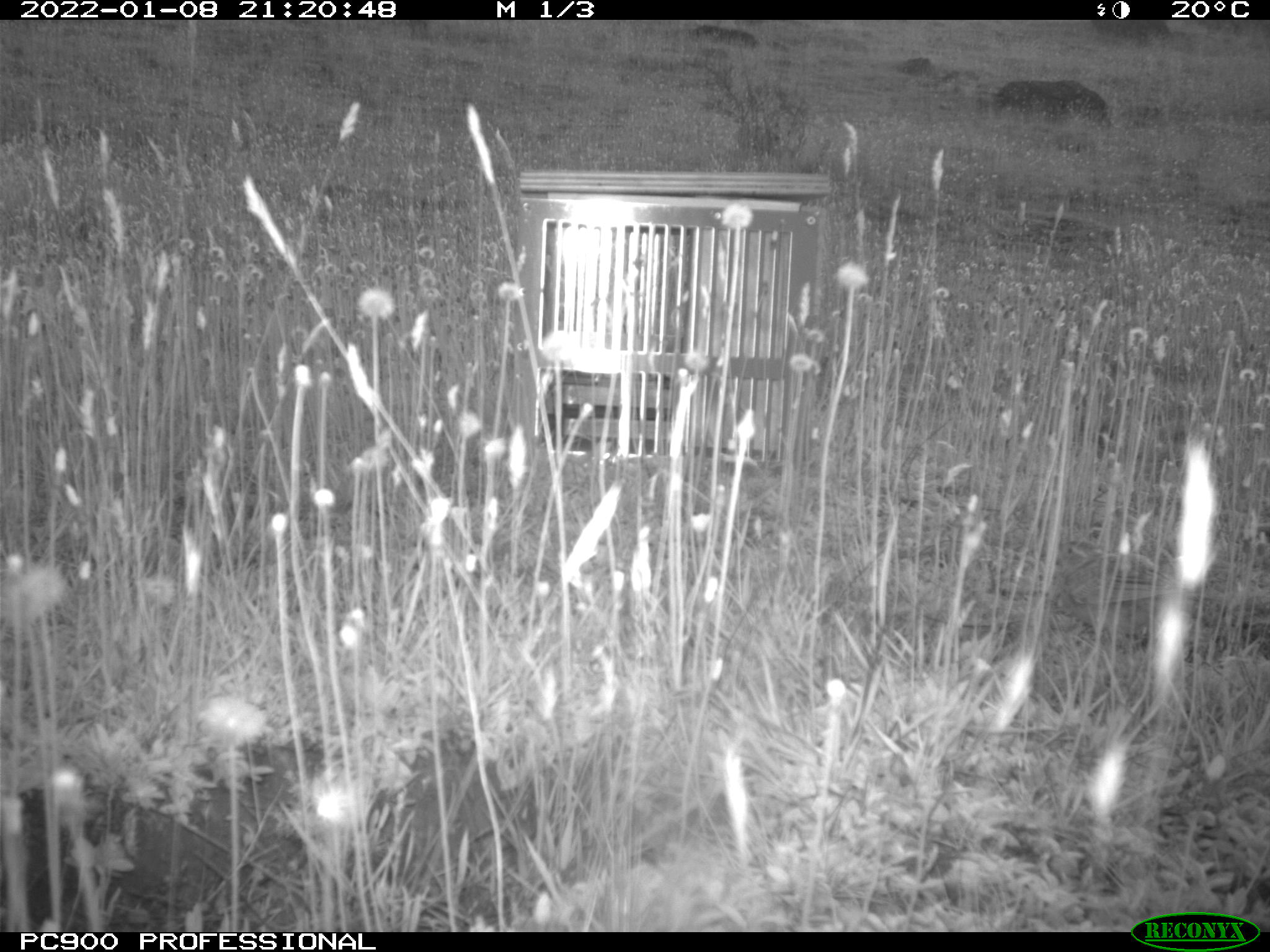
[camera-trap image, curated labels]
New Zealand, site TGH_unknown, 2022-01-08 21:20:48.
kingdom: Animalia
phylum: Chordata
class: Aves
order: Passeriformes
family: Motacillidae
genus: Anthus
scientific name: Anthus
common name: pipit